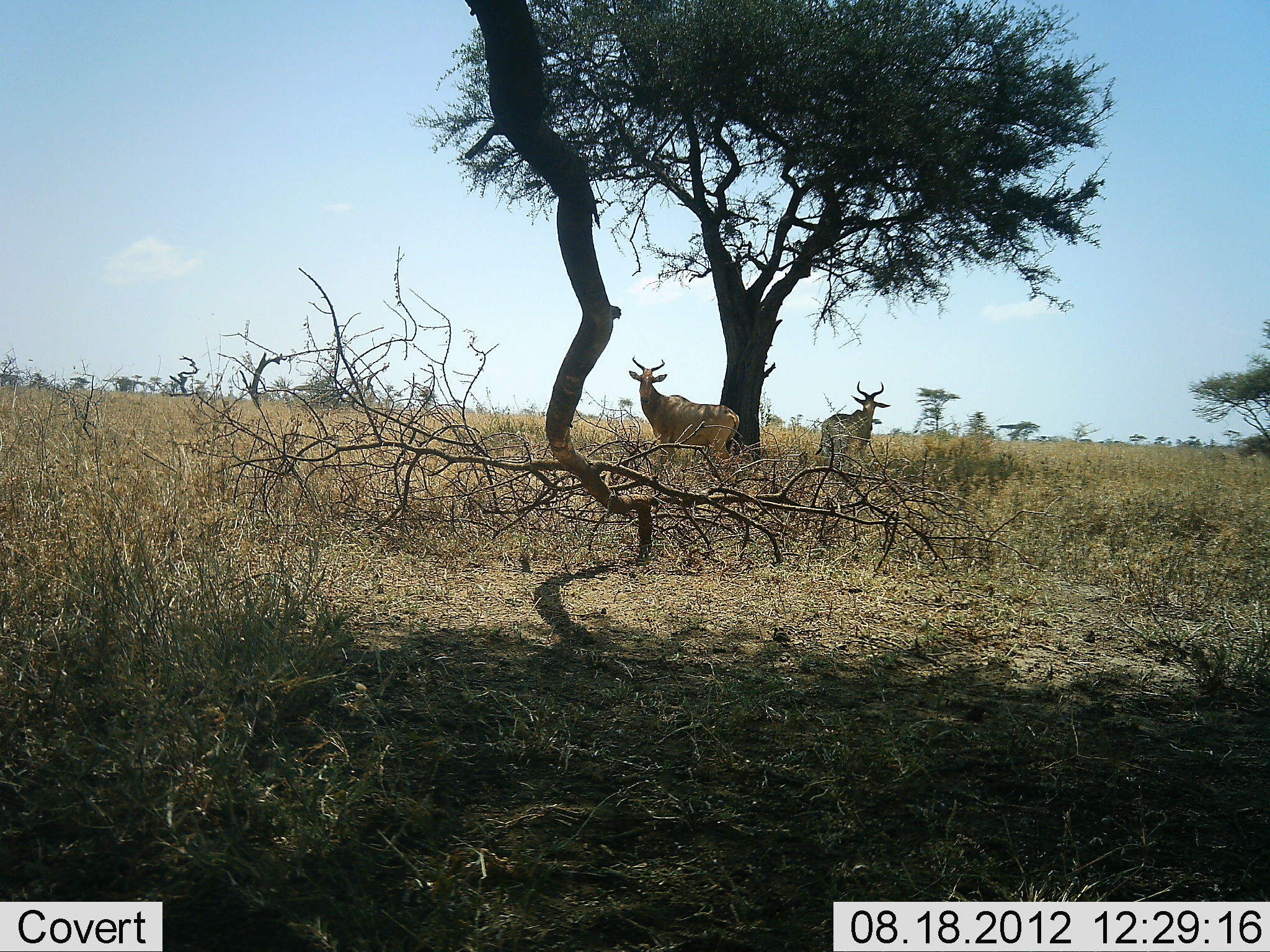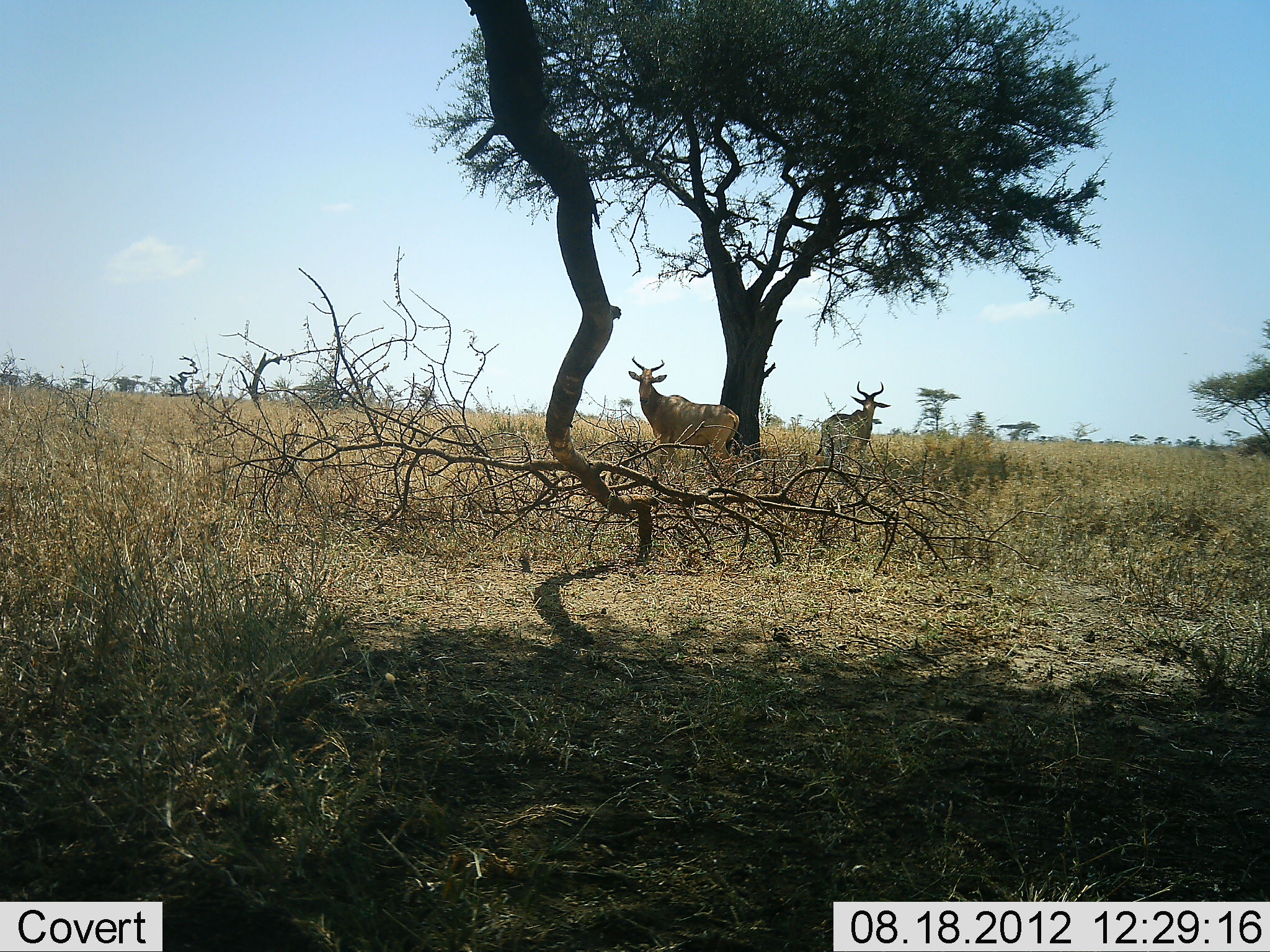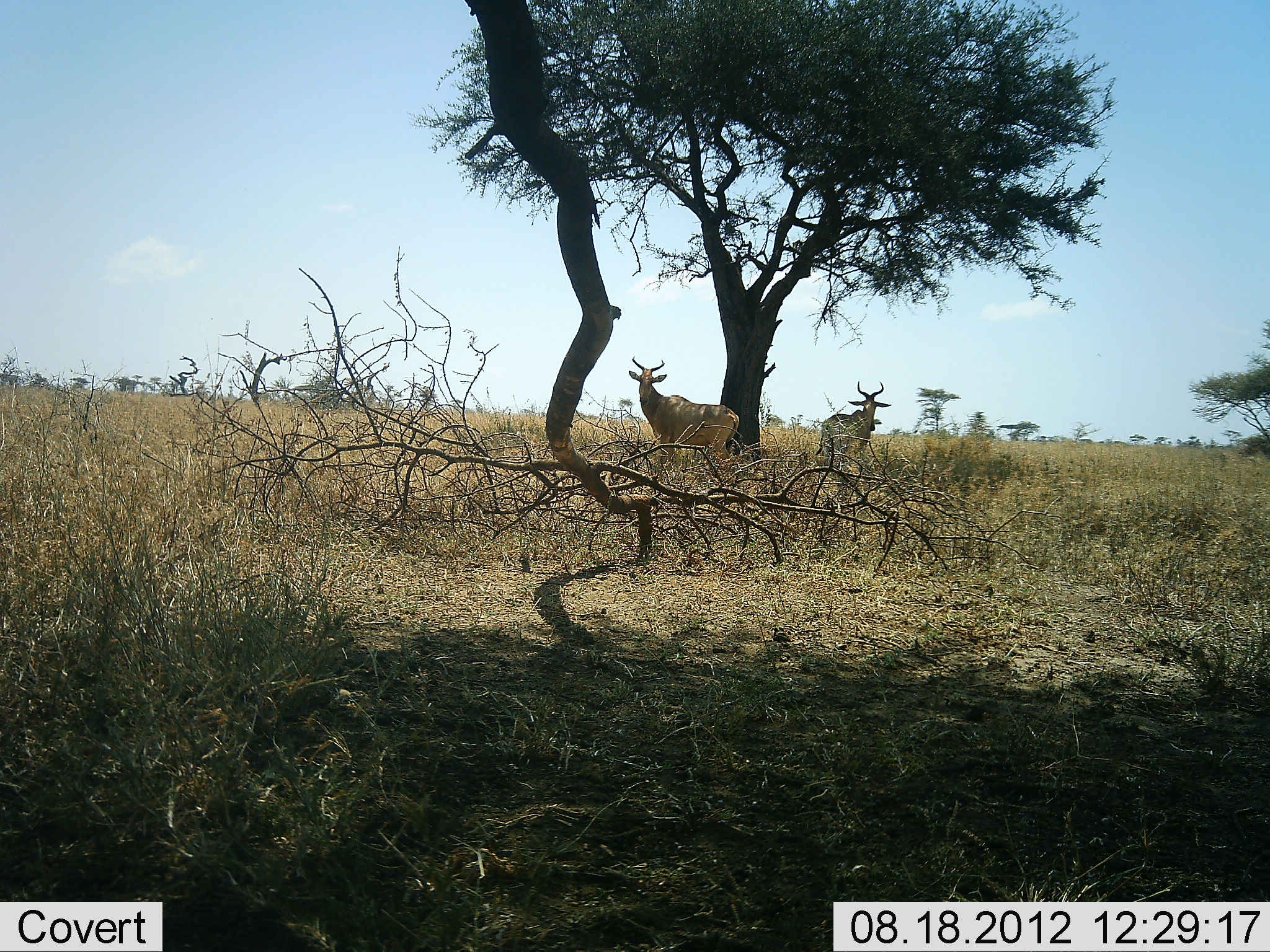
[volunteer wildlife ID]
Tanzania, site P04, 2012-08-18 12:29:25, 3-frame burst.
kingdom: Animalia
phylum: Chordata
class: Mammalia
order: Artiodactyla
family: Bovidae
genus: Alcelaphus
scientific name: Alcelaphus buselaphus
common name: hartebeest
Hartebeest (Alcelaphus buselaphus), count 2. Behavior (volunteer vote fractions): standing 100%, resting 0%, moving 0%, interacting 0%. Young present (vote fraction): 0%. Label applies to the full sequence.